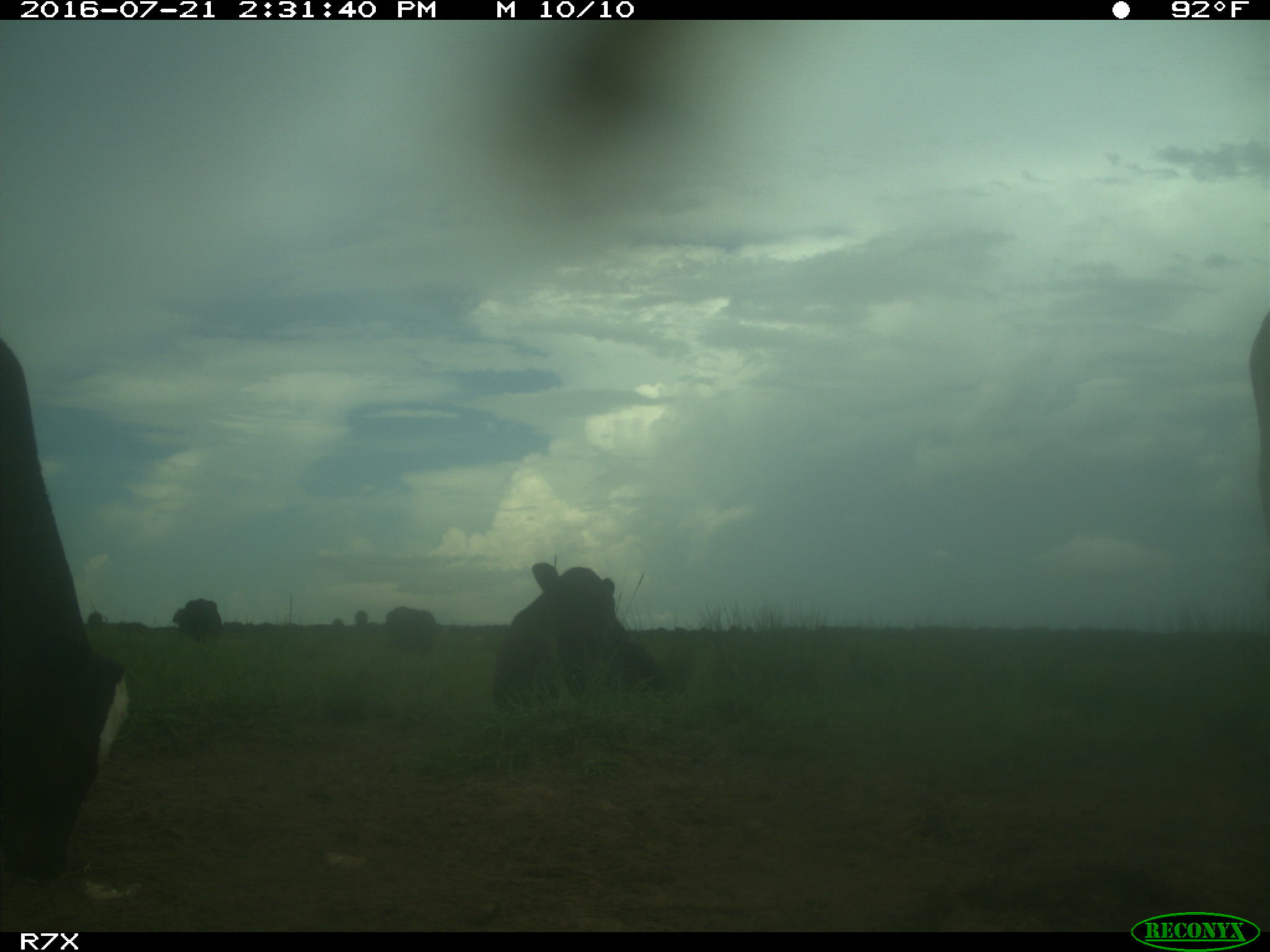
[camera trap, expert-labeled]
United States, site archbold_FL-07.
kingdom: Animalia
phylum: Chordata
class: Mammalia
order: Artiodactyla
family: Bovidae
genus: Bos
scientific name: Bos taurus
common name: domestic cow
Bos taurus (domestic cow).